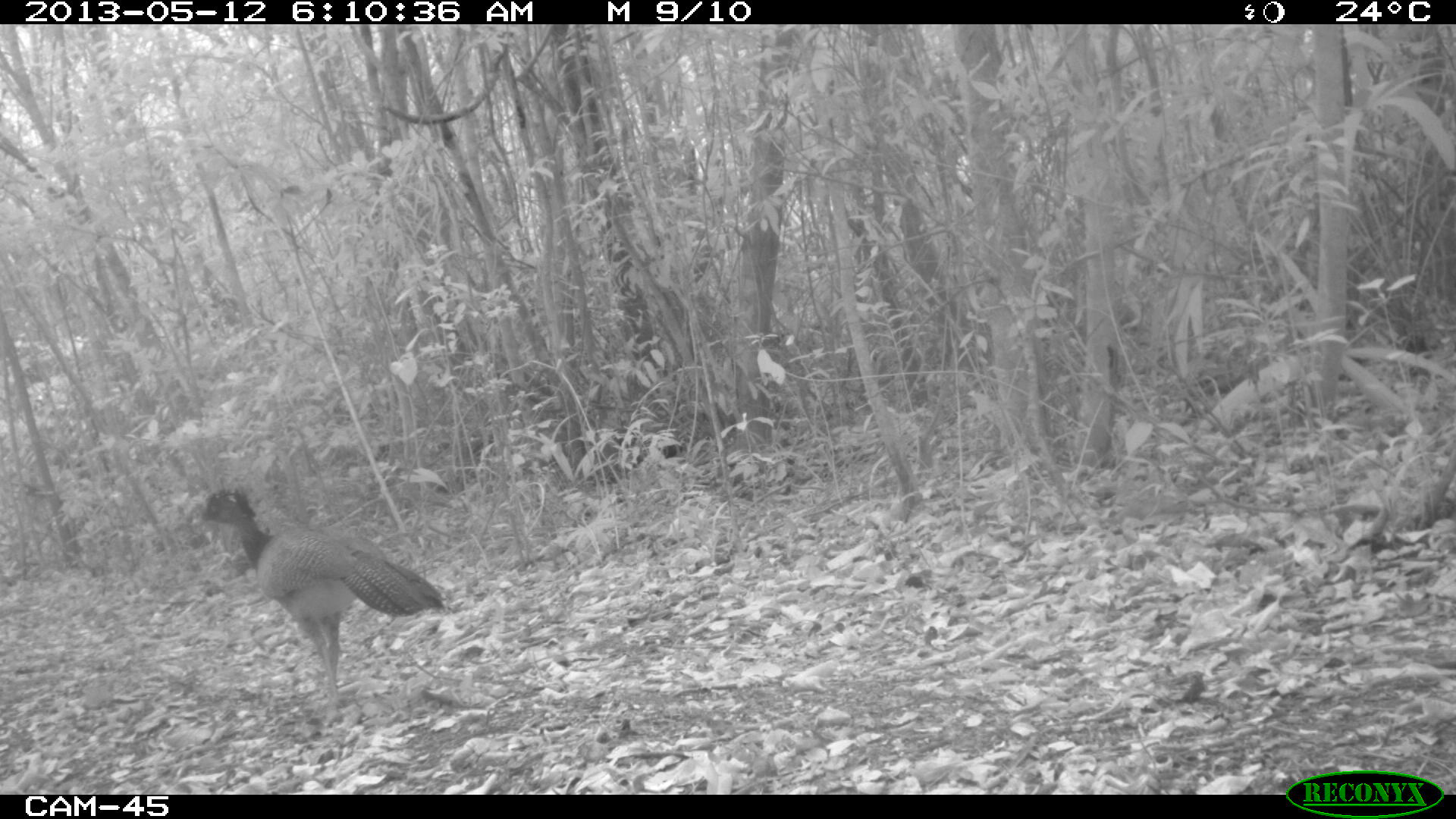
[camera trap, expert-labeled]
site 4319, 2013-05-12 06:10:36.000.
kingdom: Animalia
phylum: Chordata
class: Aves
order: Galliformes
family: Cracidae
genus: Crax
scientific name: Crax rubra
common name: great curassow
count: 1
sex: female